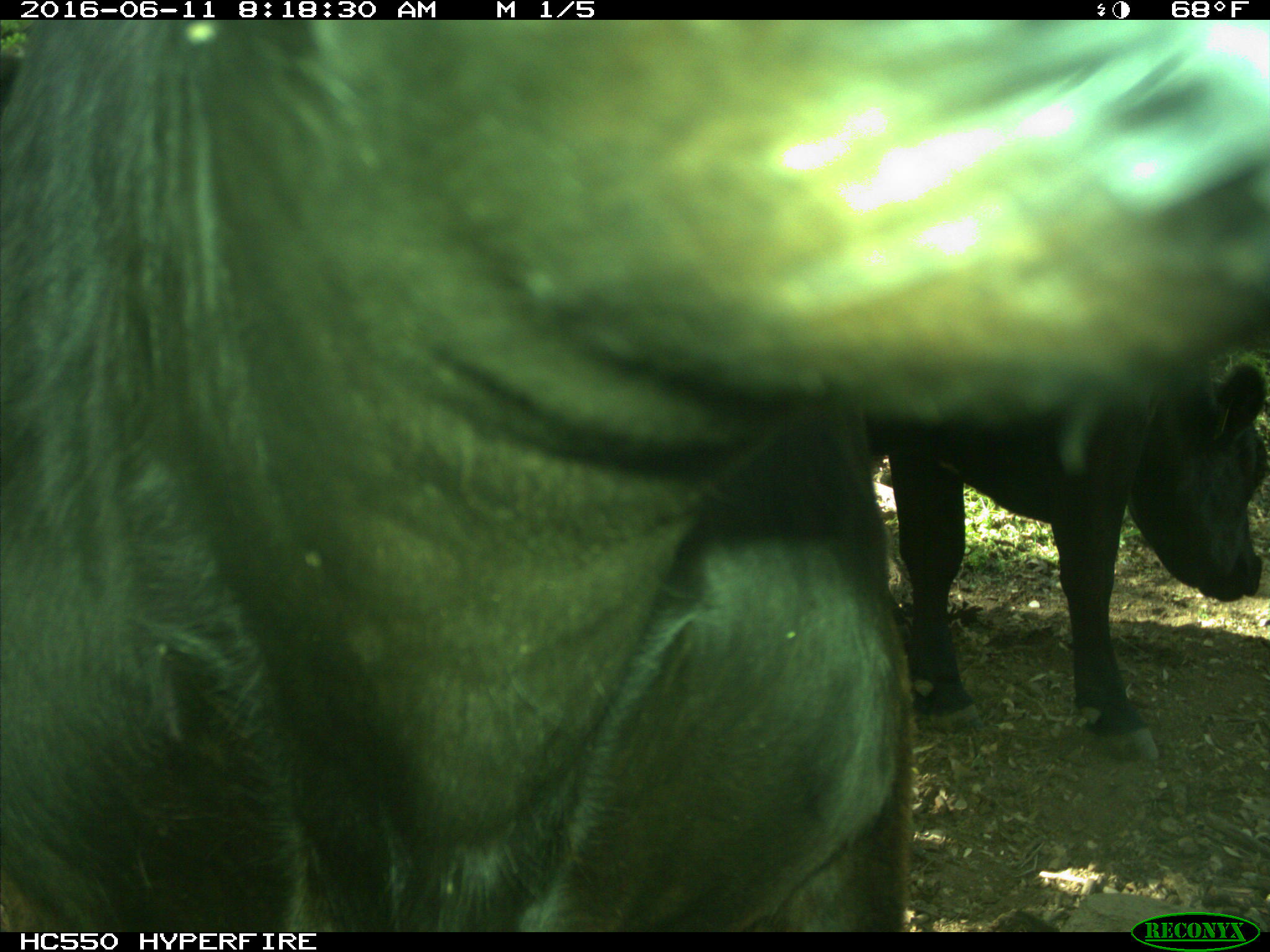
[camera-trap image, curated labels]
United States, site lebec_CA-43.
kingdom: Animalia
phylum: Chordata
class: Mammalia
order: Artiodactyla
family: Bovidae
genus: Bos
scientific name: Bos taurus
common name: domestic cow